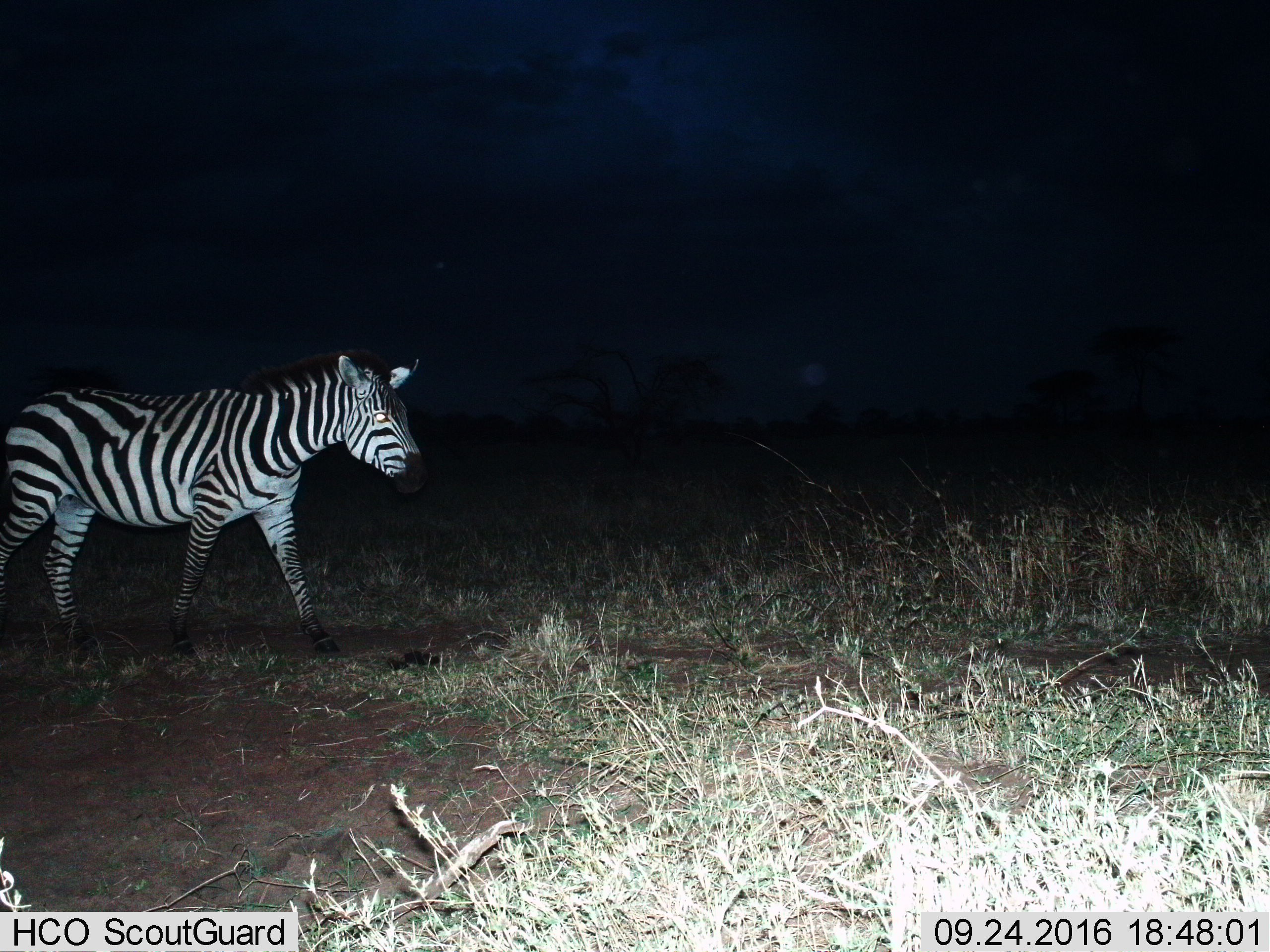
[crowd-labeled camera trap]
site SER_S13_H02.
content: unidentified animal